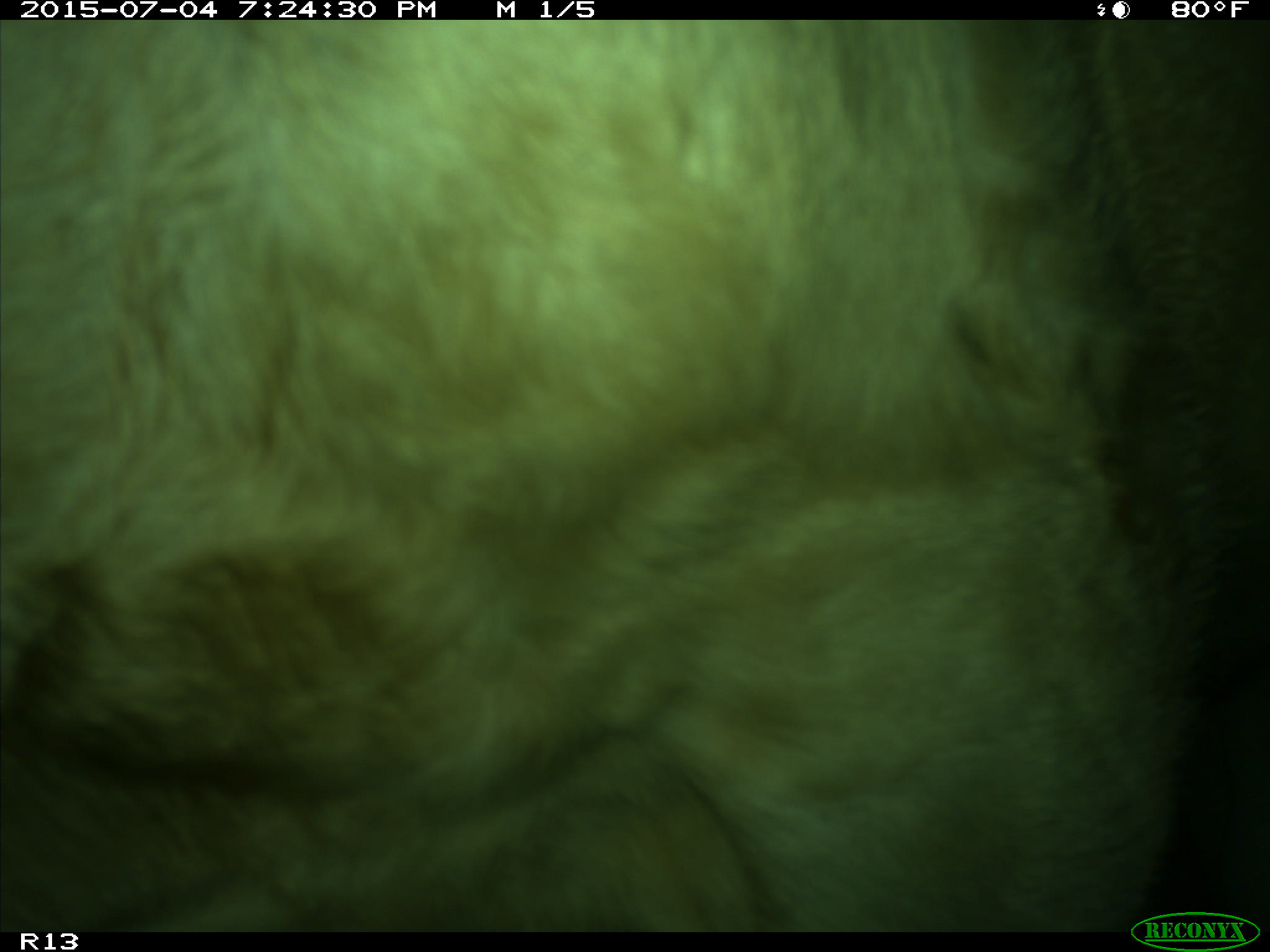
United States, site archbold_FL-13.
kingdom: Animalia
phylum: Chordata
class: Mammalia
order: Artiodactyla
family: Bovidae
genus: Bos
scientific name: Bos taurus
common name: domestic cow